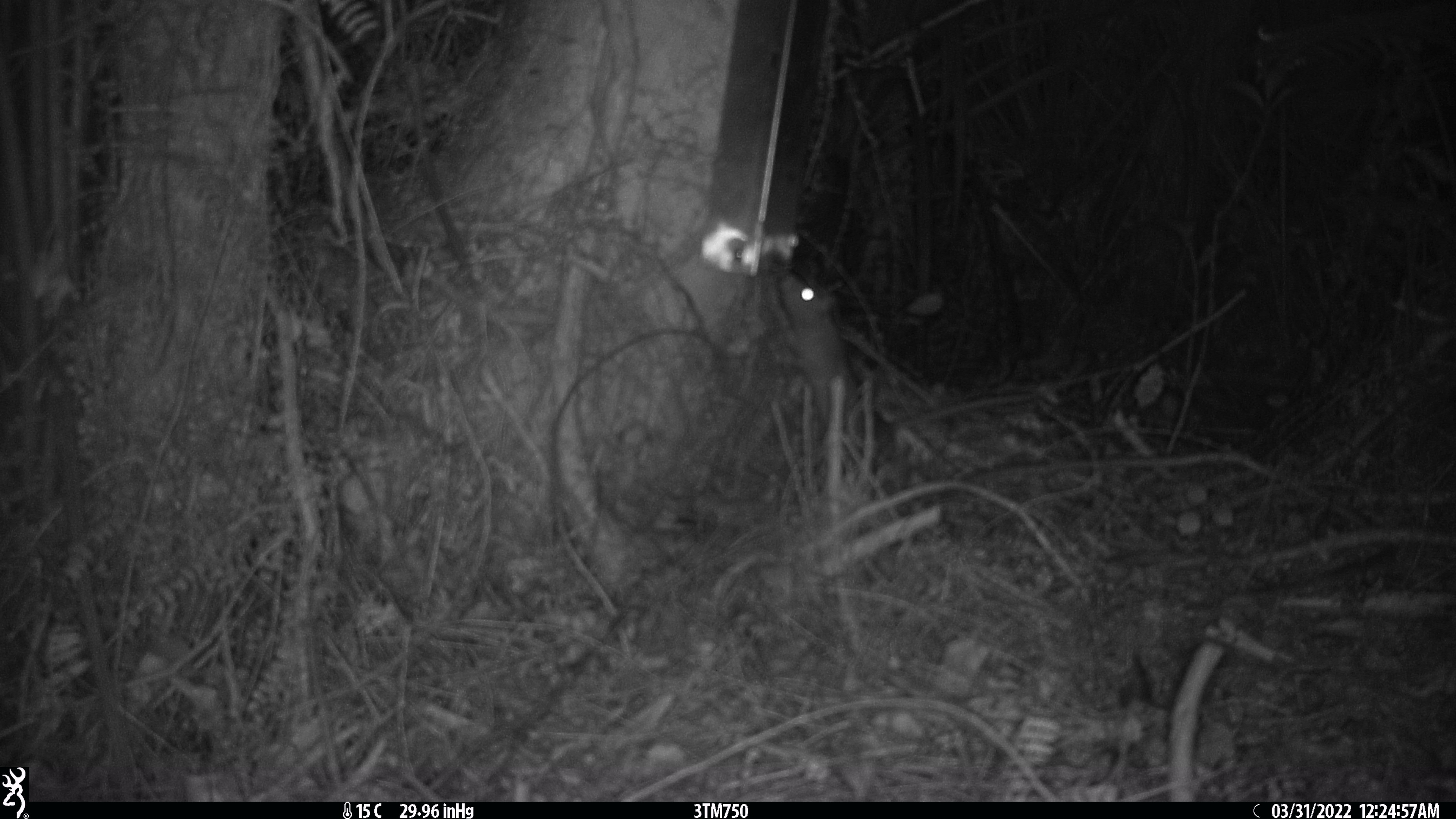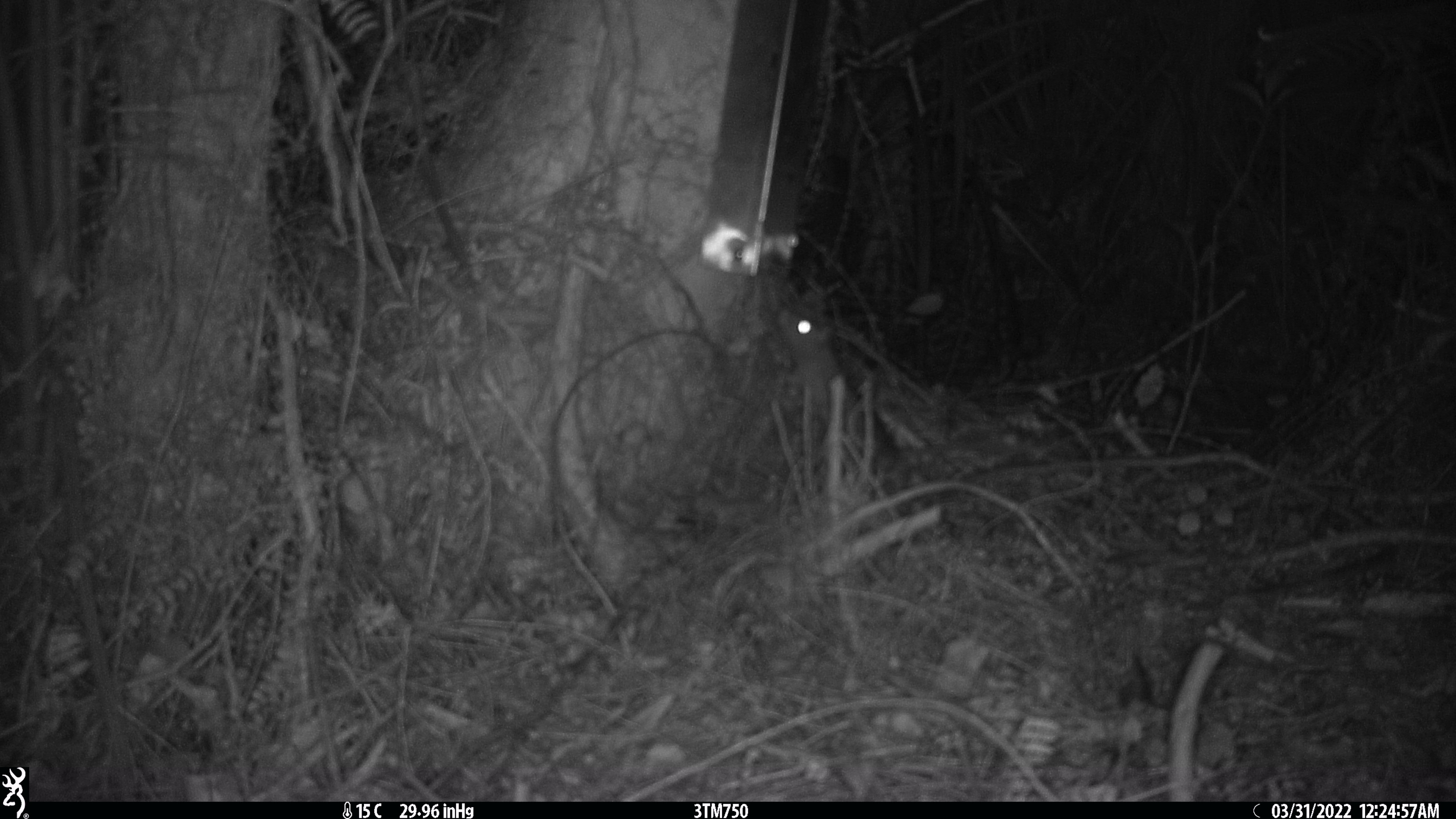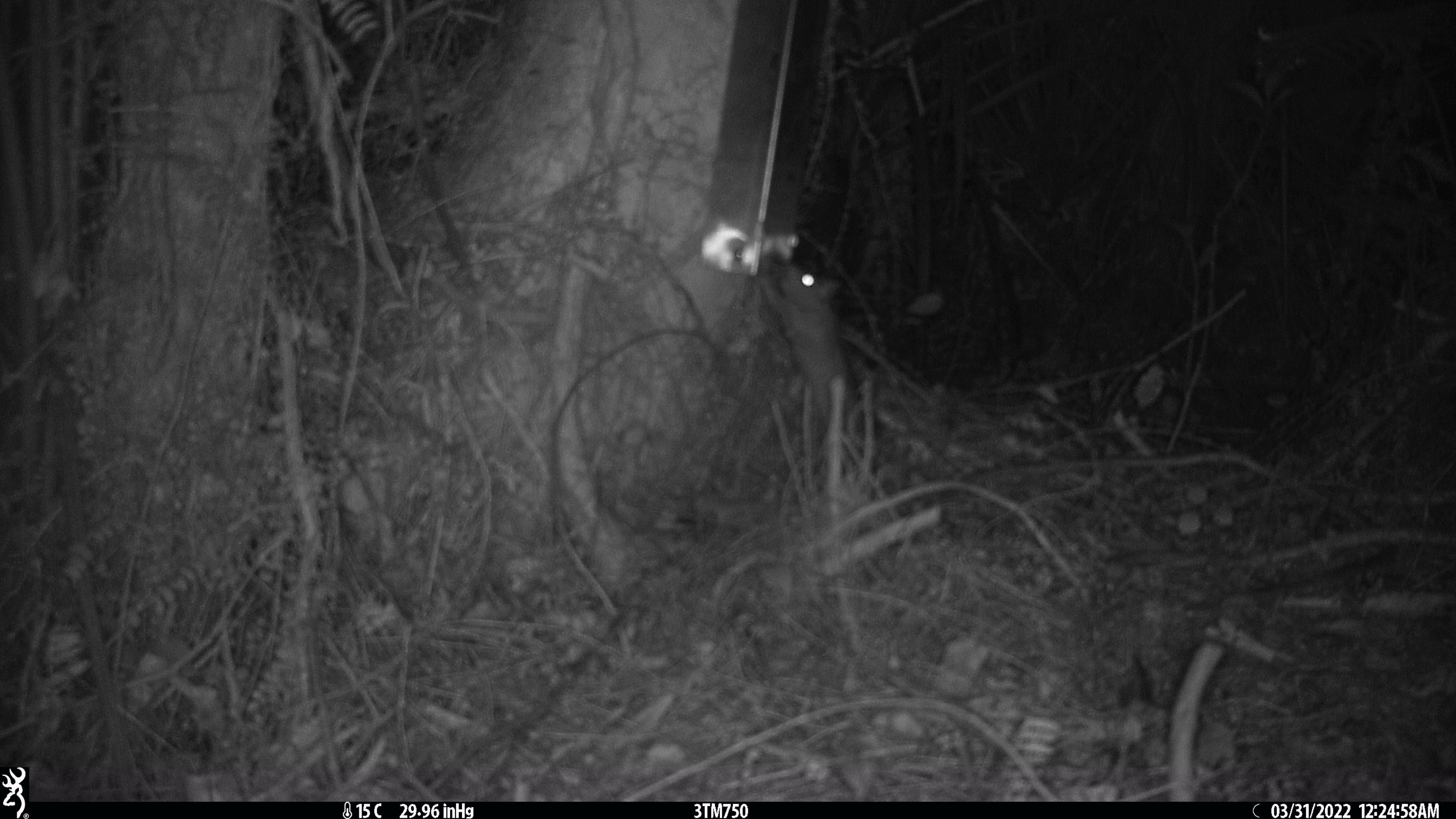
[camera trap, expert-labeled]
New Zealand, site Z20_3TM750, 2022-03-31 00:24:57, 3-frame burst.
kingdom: Animalia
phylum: Chordata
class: Mammalia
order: Rodentia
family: Muridae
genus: Rattus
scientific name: Rattus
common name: rat